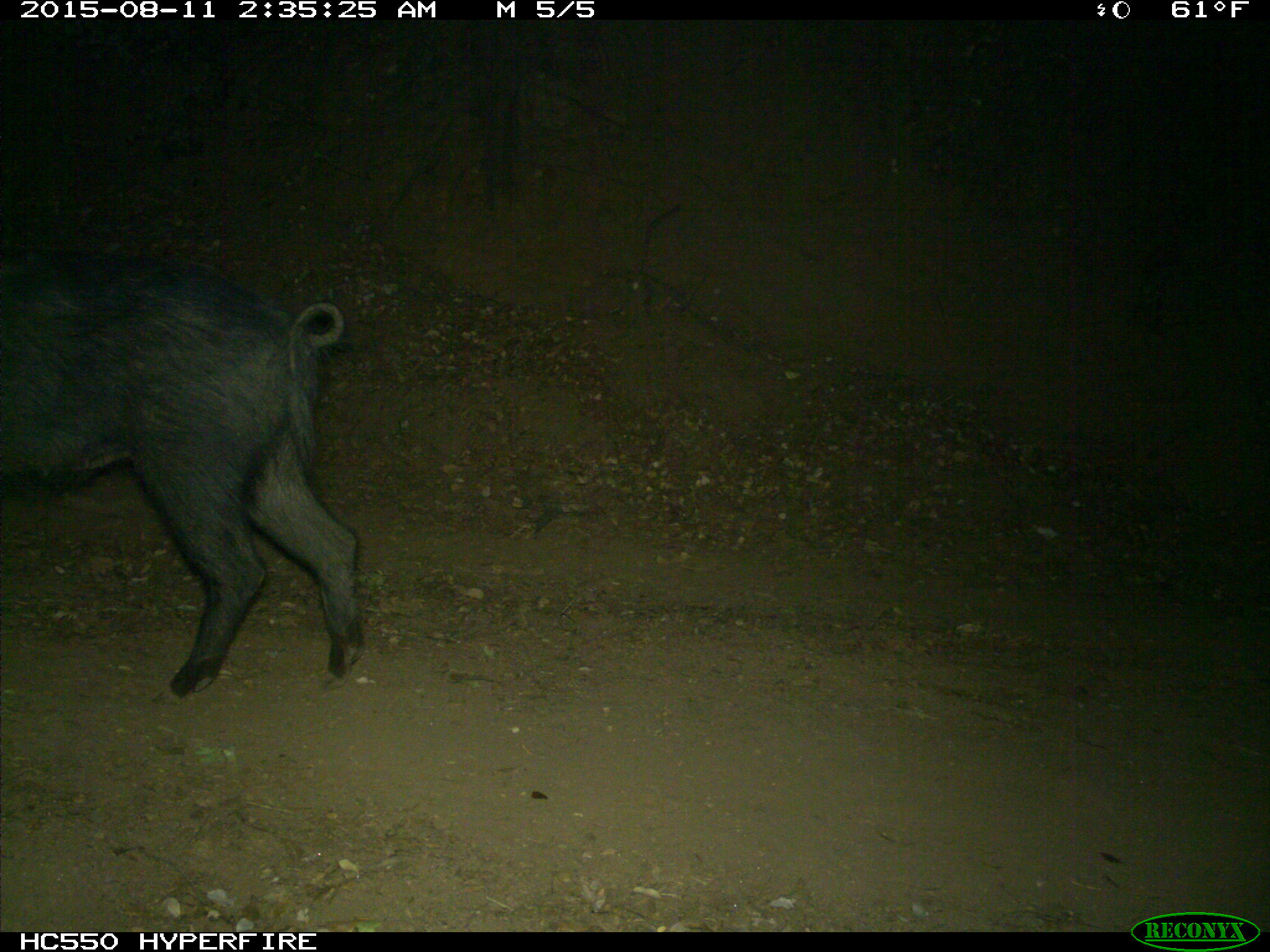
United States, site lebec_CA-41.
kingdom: Animalia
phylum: Chordata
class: Mammalia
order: Artiodactyla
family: Suidae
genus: Sus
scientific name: Sus scrofa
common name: wild boar